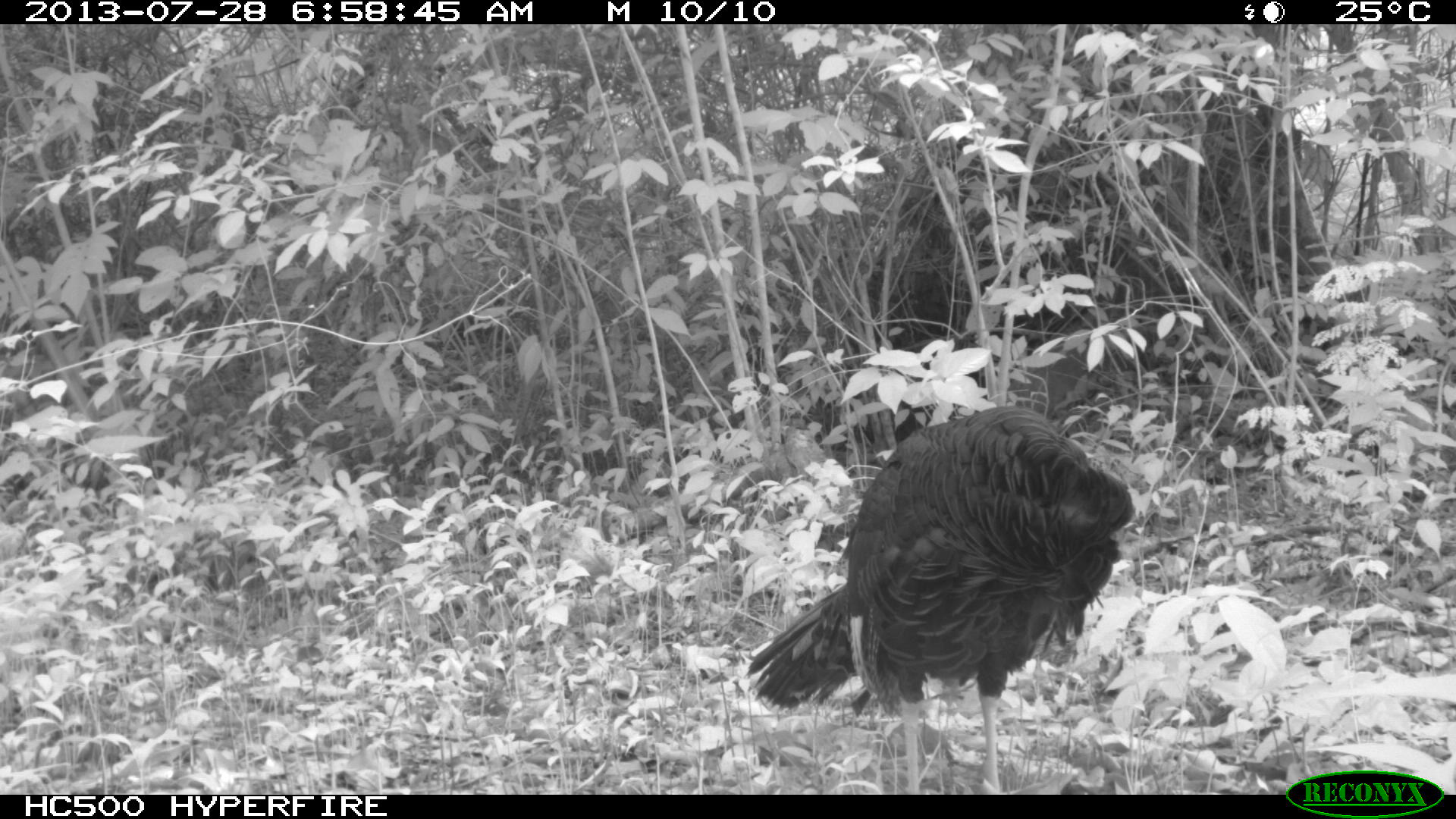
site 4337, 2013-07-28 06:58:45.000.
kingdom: Animalia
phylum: Chordata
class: Aves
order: Galliformes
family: Phasianidae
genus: Meleagris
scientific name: Meleagris ocellata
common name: ocellated turkey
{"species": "Meleagris ocellata (ocellated turkey)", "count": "1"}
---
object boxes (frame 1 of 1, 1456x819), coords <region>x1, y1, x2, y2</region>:
meleagris ocellata: <region>741, 404, 1133, 794</region>